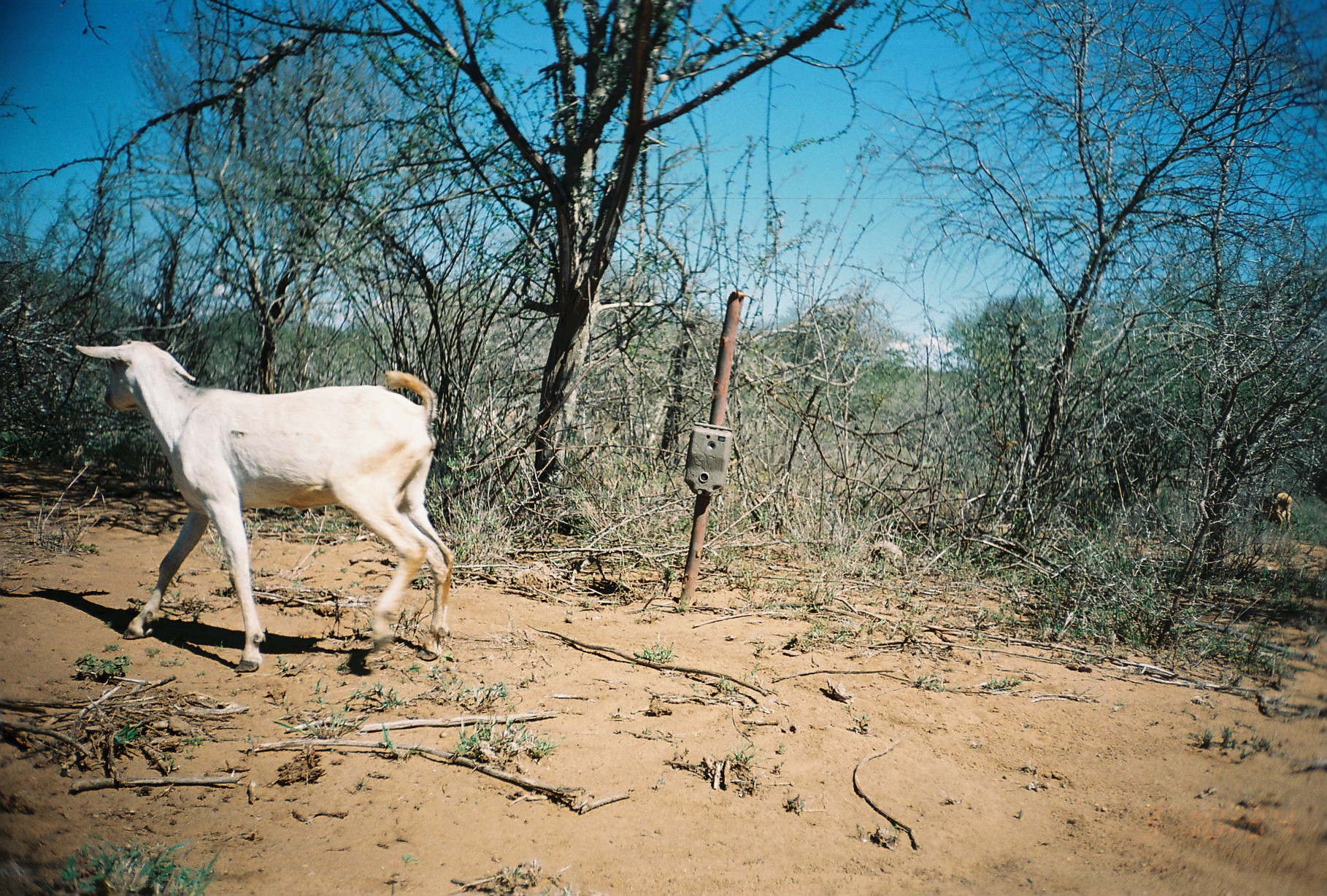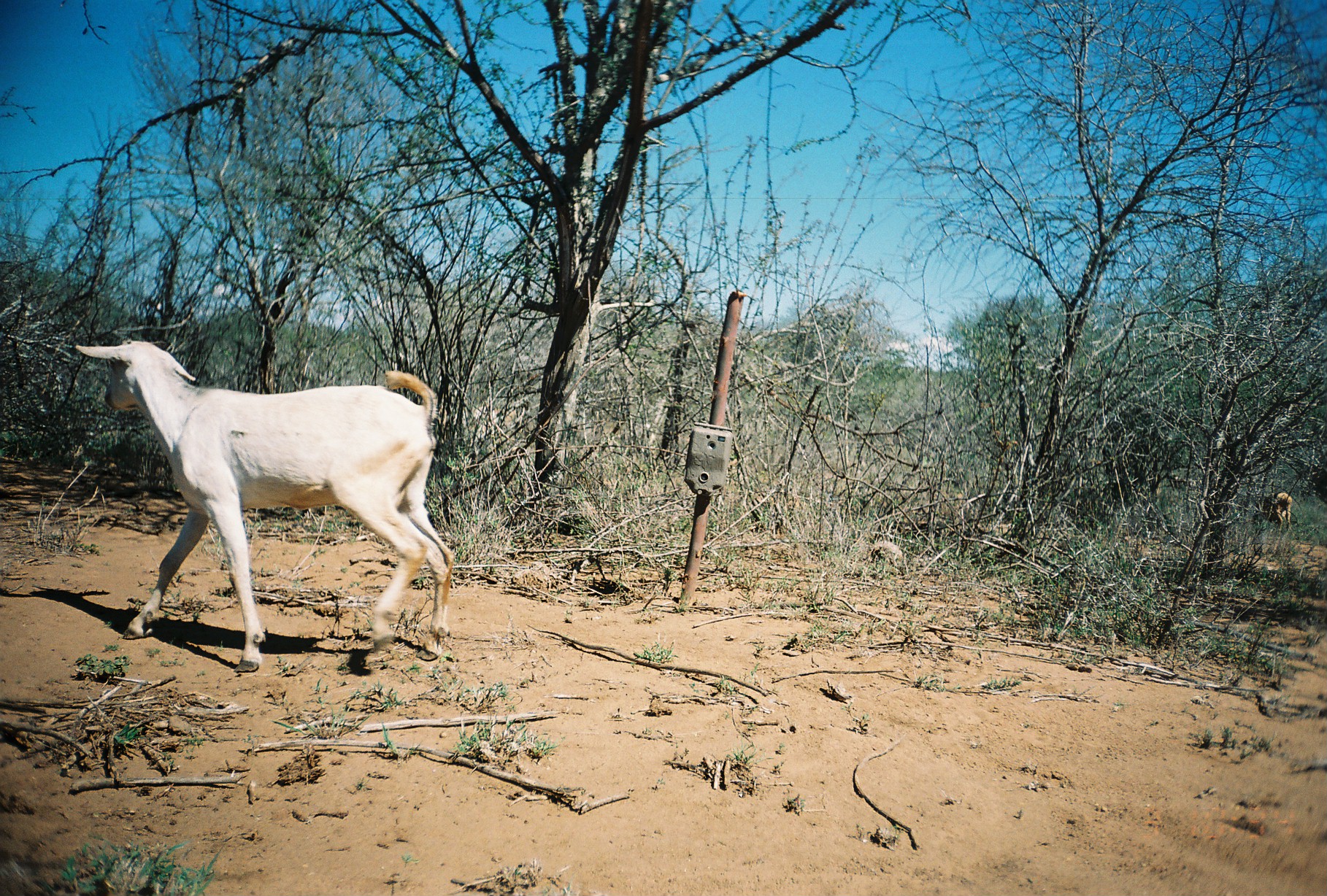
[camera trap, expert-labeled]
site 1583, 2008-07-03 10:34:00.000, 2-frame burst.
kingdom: Animalia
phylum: Chordata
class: Mammalia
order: Artiodactyla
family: Bovidae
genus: Capra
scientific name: Capra aegagrus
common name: wild goat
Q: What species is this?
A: Capra aegagrus (wild goat).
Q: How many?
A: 1.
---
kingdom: Animalia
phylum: Chordata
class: Mammalia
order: Artiodactyla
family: Bovidae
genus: Ovis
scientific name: Ovis aries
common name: domestic sheep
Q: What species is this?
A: Ovis aries (domestic sheep).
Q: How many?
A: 1.